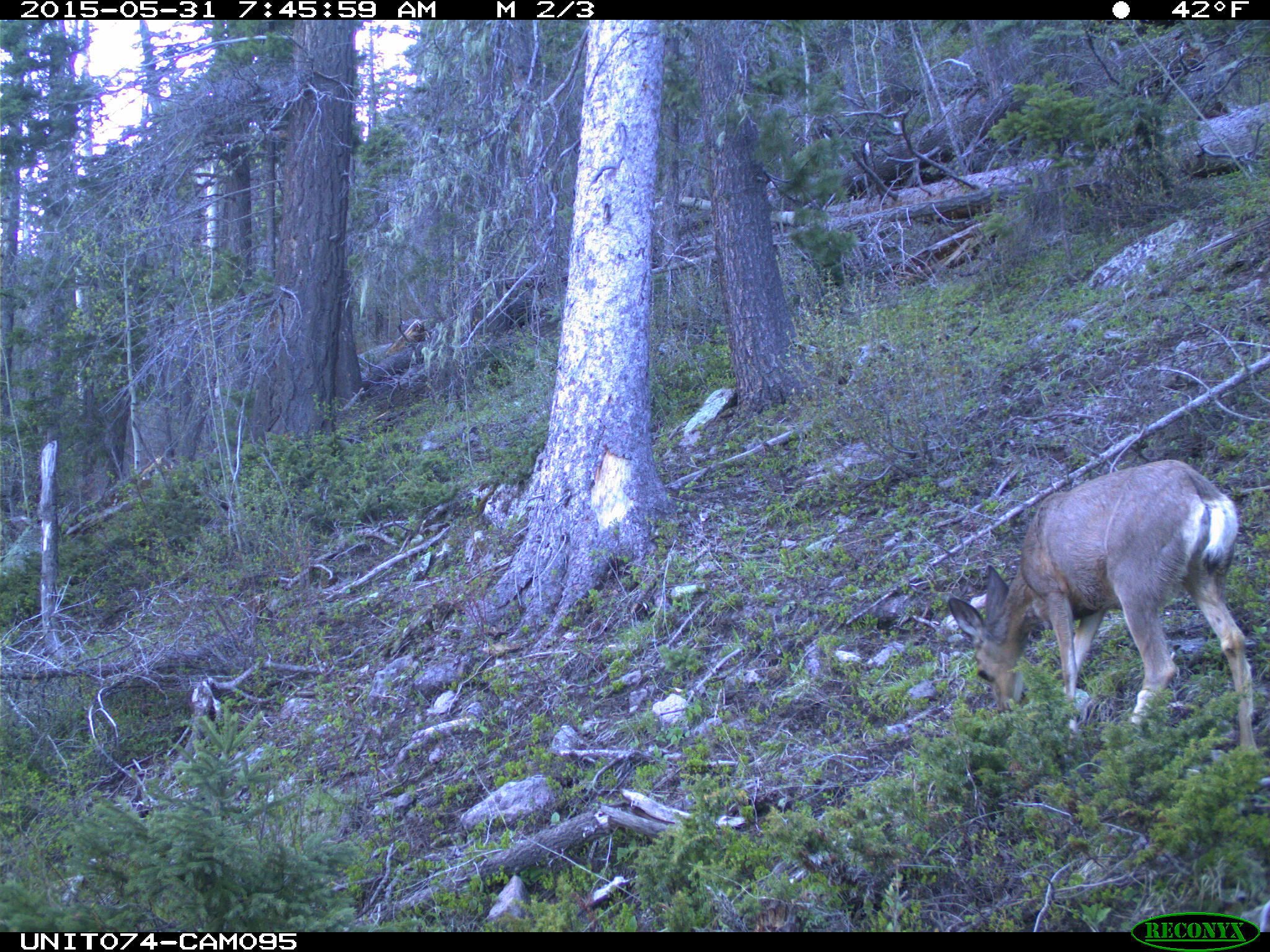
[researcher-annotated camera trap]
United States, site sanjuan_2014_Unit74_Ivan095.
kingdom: Animalia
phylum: Chordata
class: Mammalia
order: Artiodactyla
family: Cervidae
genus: Odocoileus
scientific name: Odocoileus hemionus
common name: mule deer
Odocoileus hemionus (mule deer).